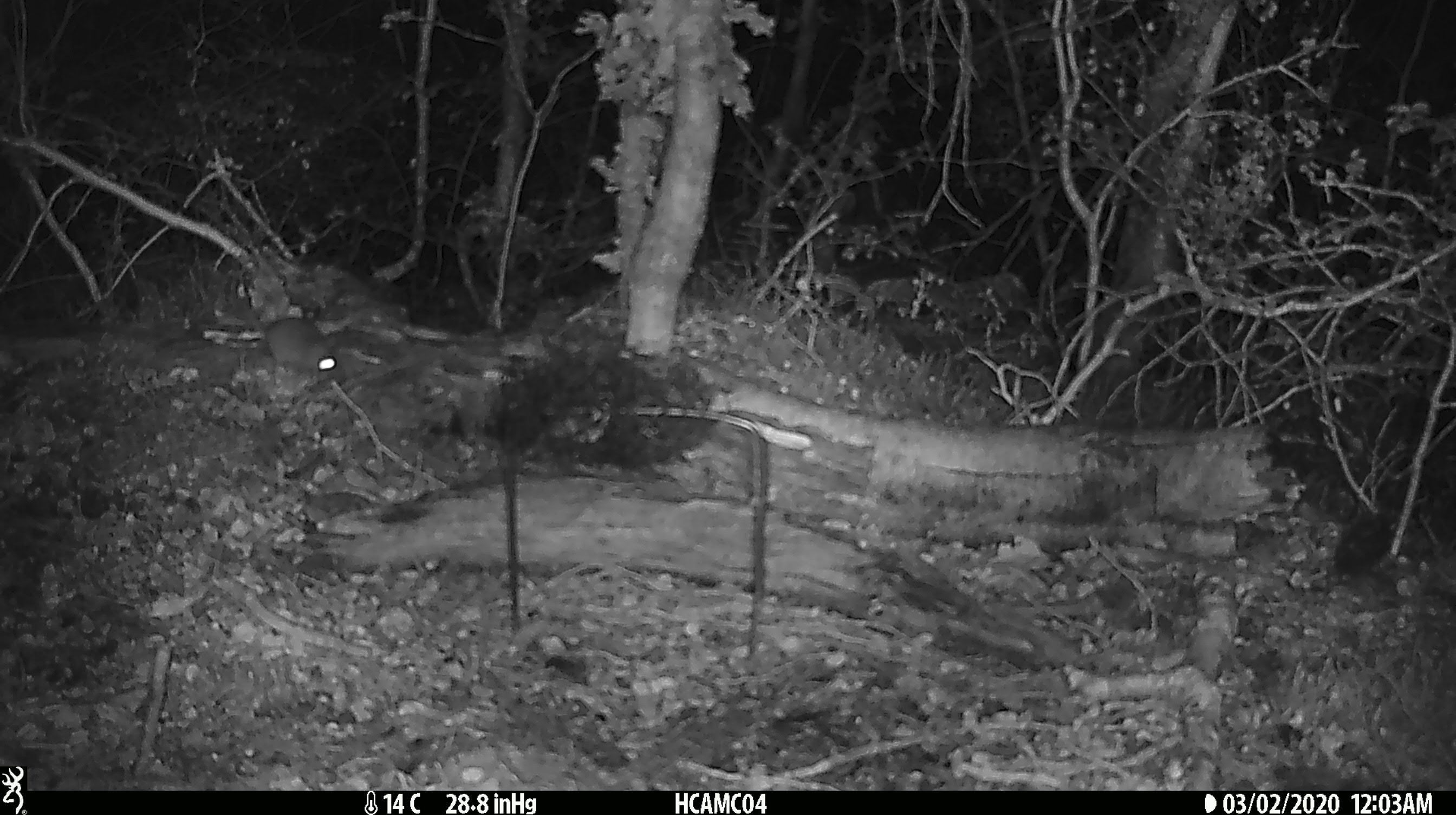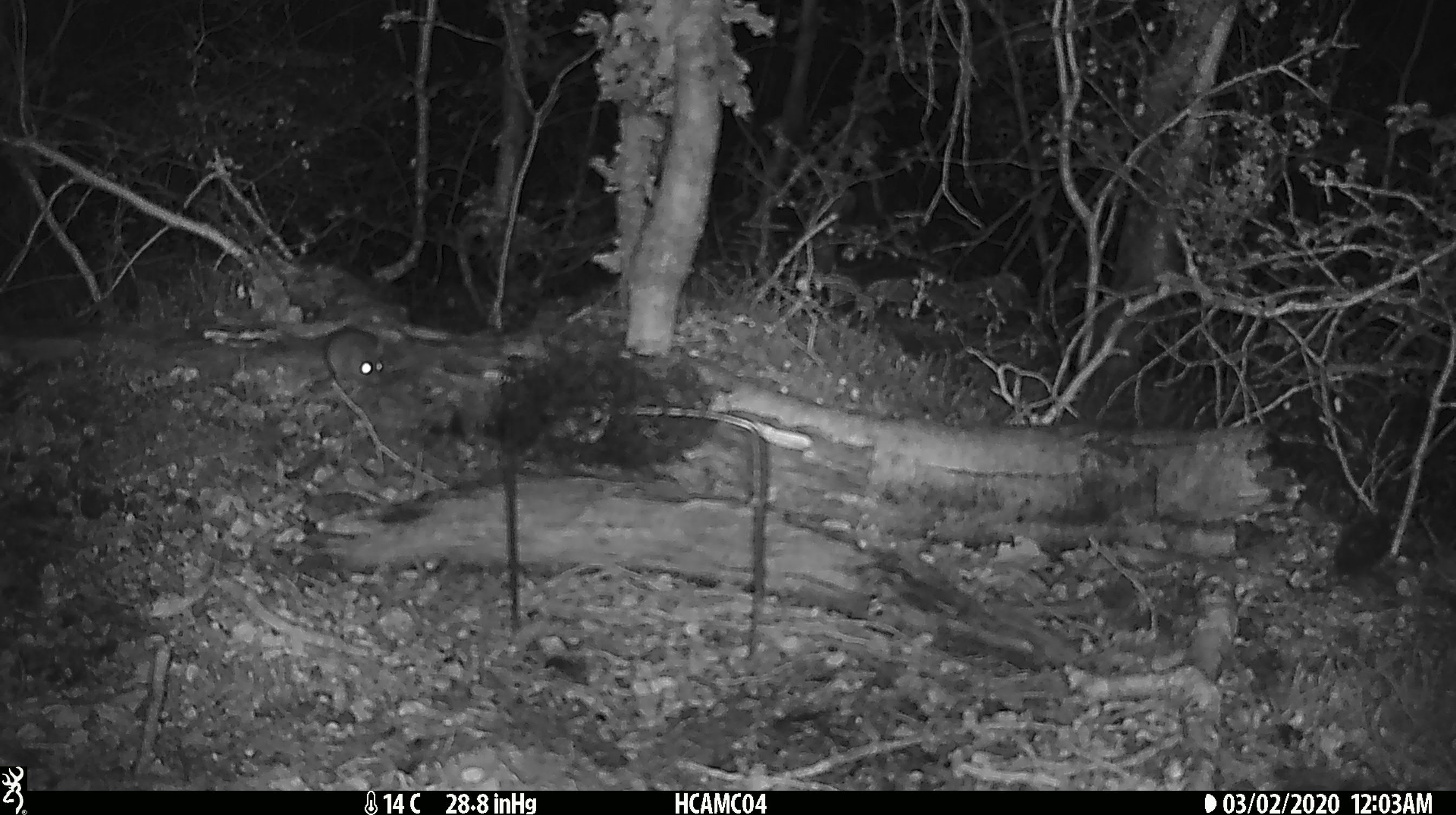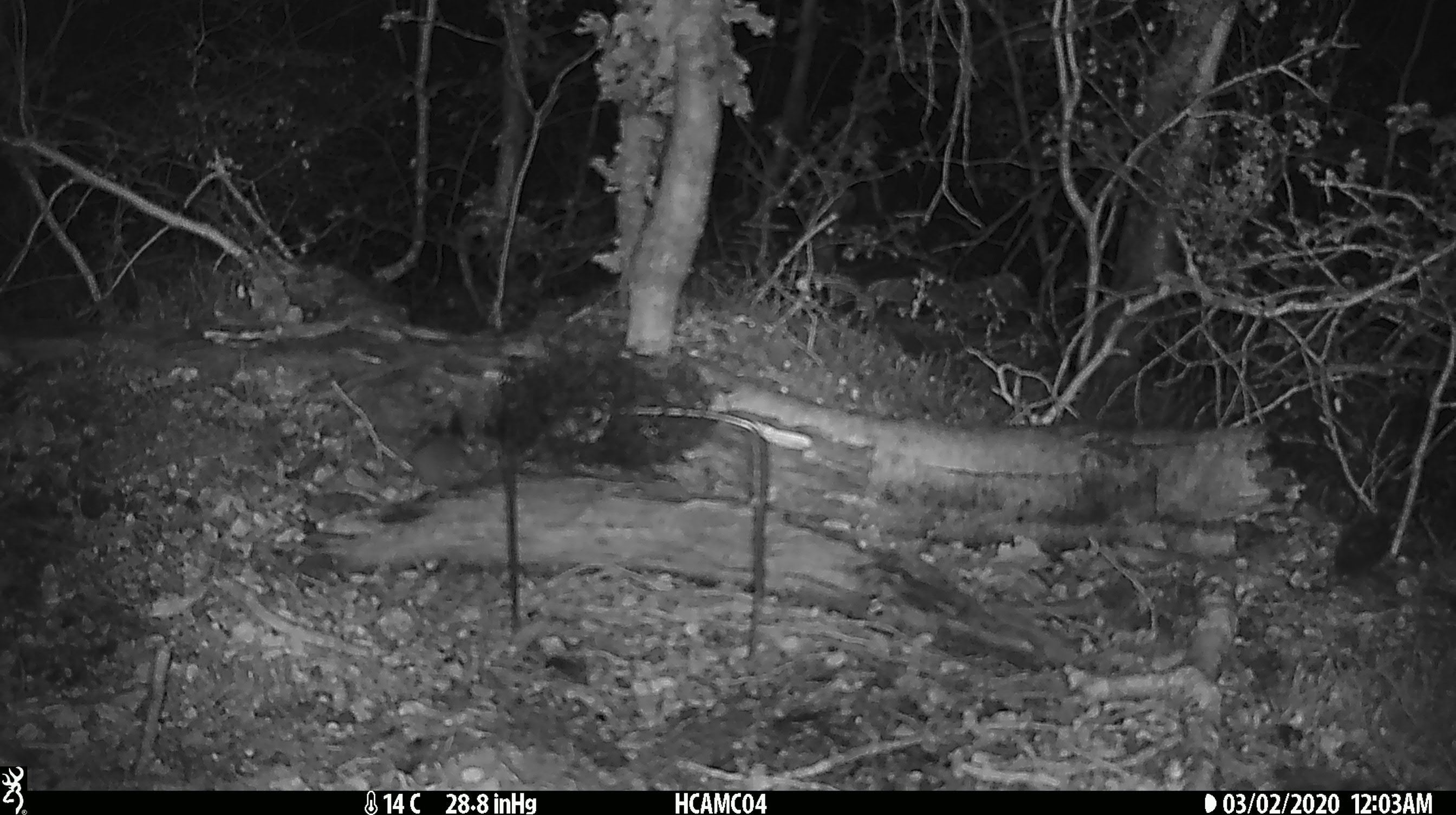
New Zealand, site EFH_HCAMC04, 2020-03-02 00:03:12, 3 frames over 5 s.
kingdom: Animalia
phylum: Chordata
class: Mammalia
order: Rodentia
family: Muridae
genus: Mus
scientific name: Mus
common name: mouse